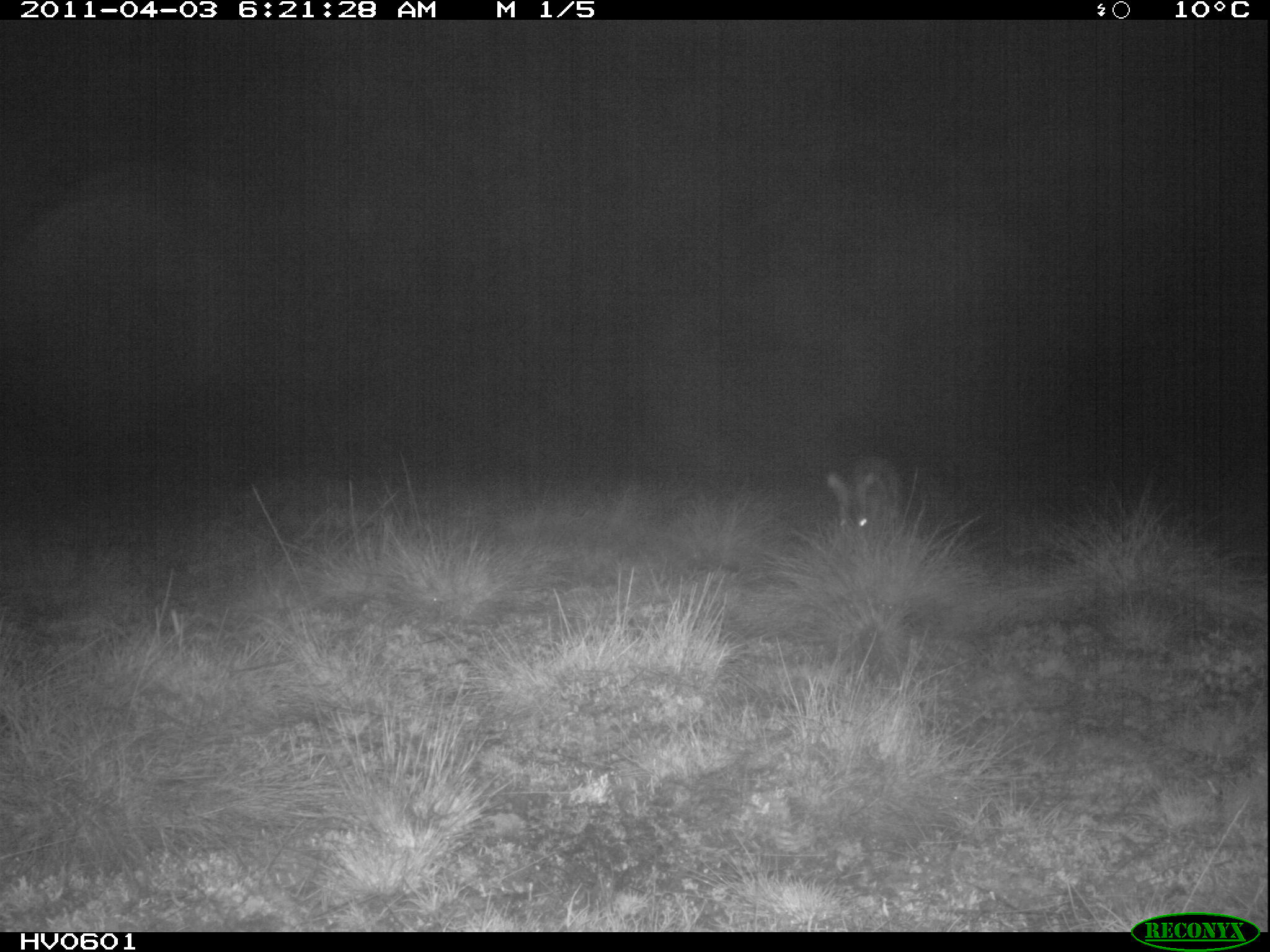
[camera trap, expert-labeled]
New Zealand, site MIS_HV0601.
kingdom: Animalia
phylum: Chordata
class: Mammalia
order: Lagomorpha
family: Leporidae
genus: Lepus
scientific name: Lepus europaeus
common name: brown hare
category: hare